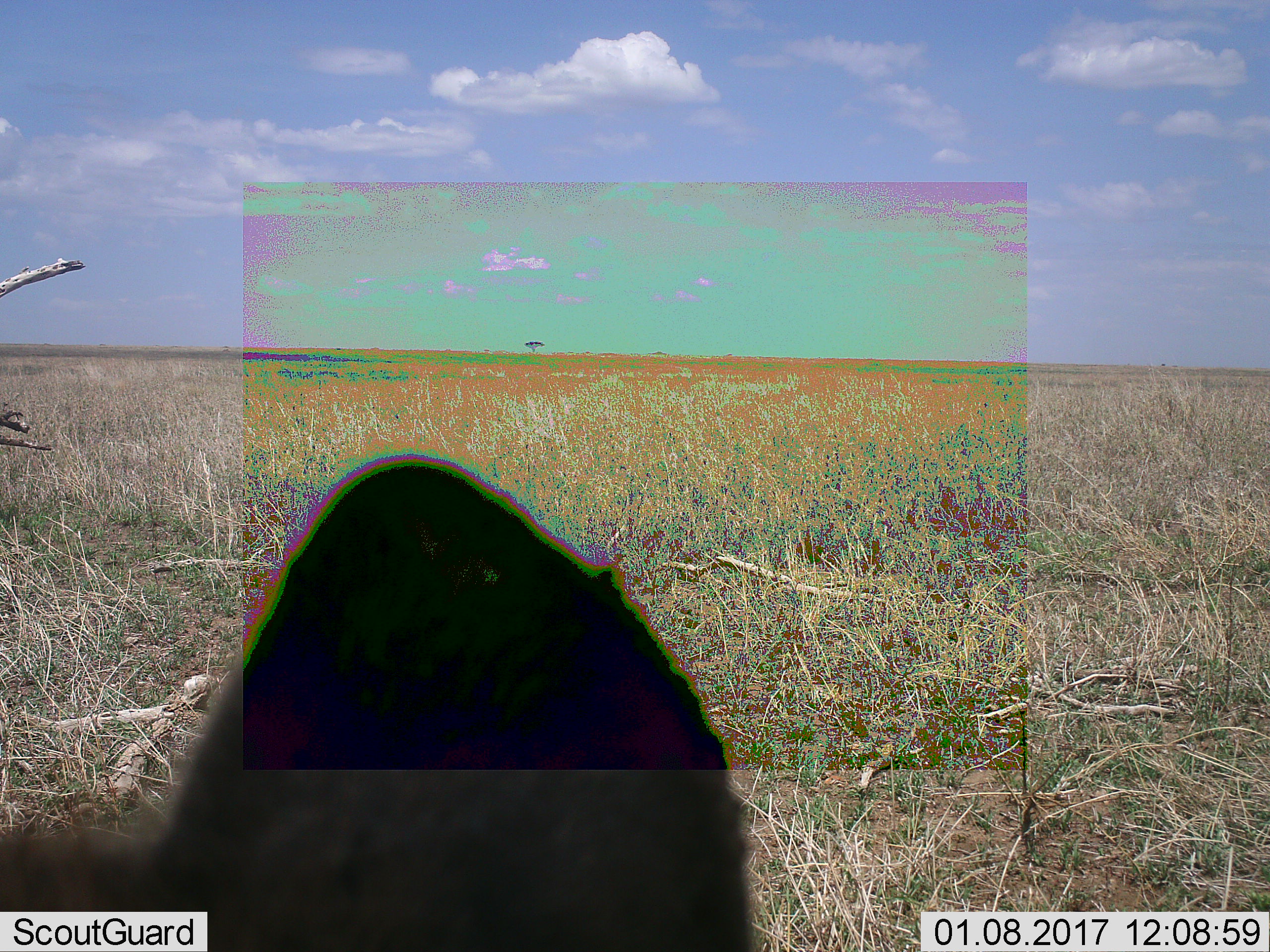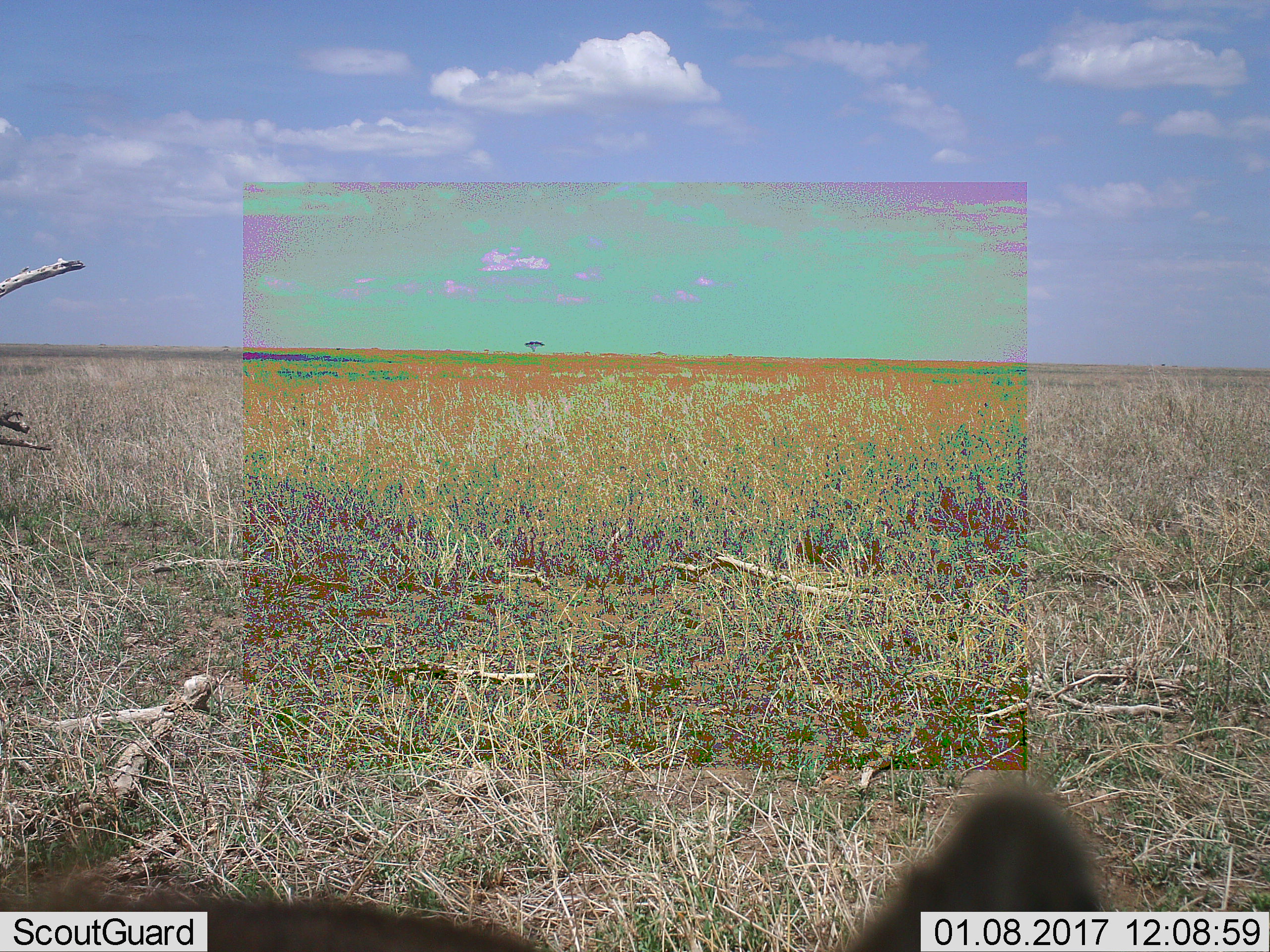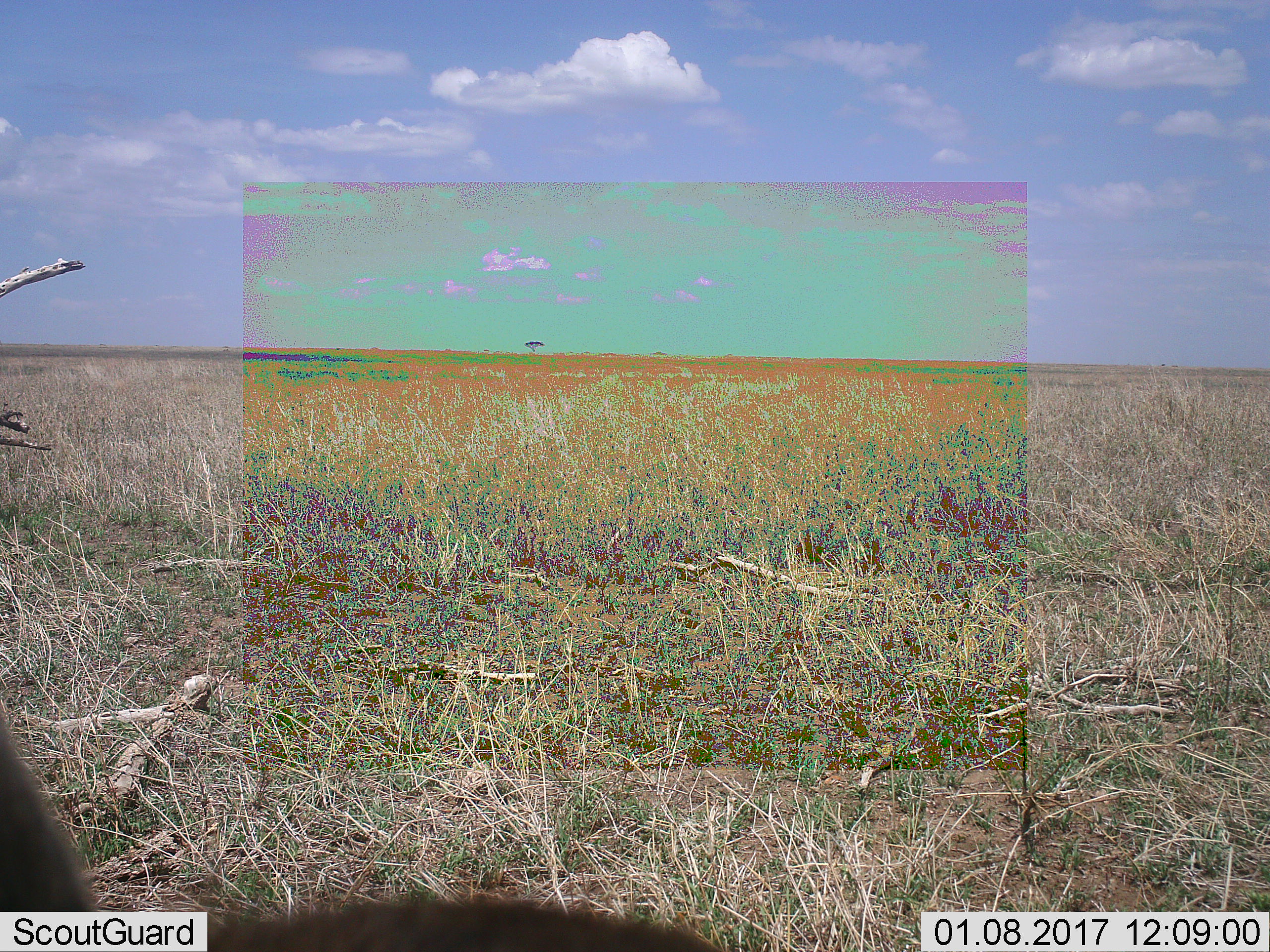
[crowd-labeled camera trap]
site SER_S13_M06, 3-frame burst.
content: unidentified animal